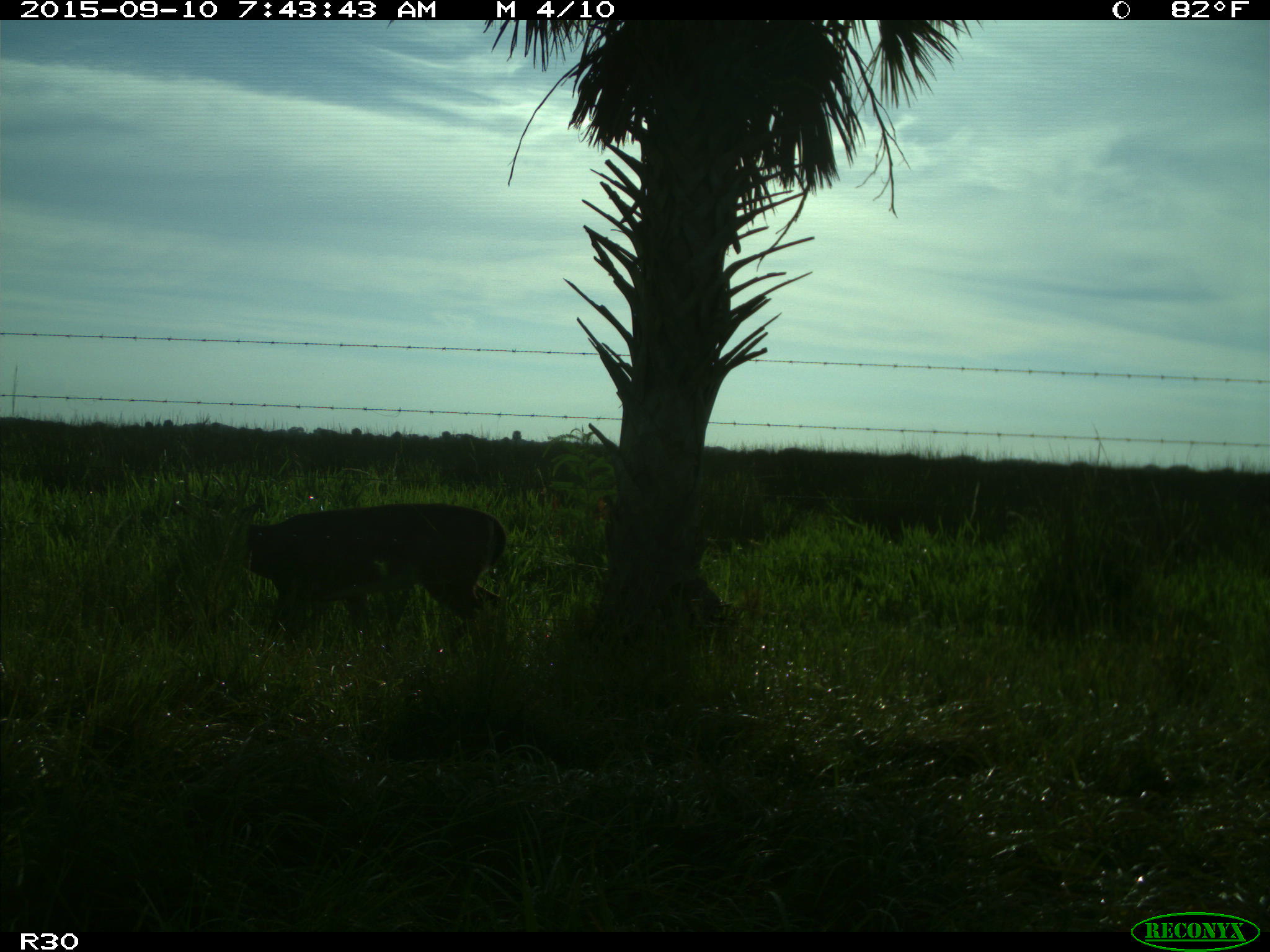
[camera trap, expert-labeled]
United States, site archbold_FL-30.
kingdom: Animalia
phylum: Chordata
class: Mammalia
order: Artiodactyla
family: Cervidae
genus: Odocoileus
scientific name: Odocoileus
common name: deer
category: unidentified deer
Unidentified deer (deer) (Odocoileus).